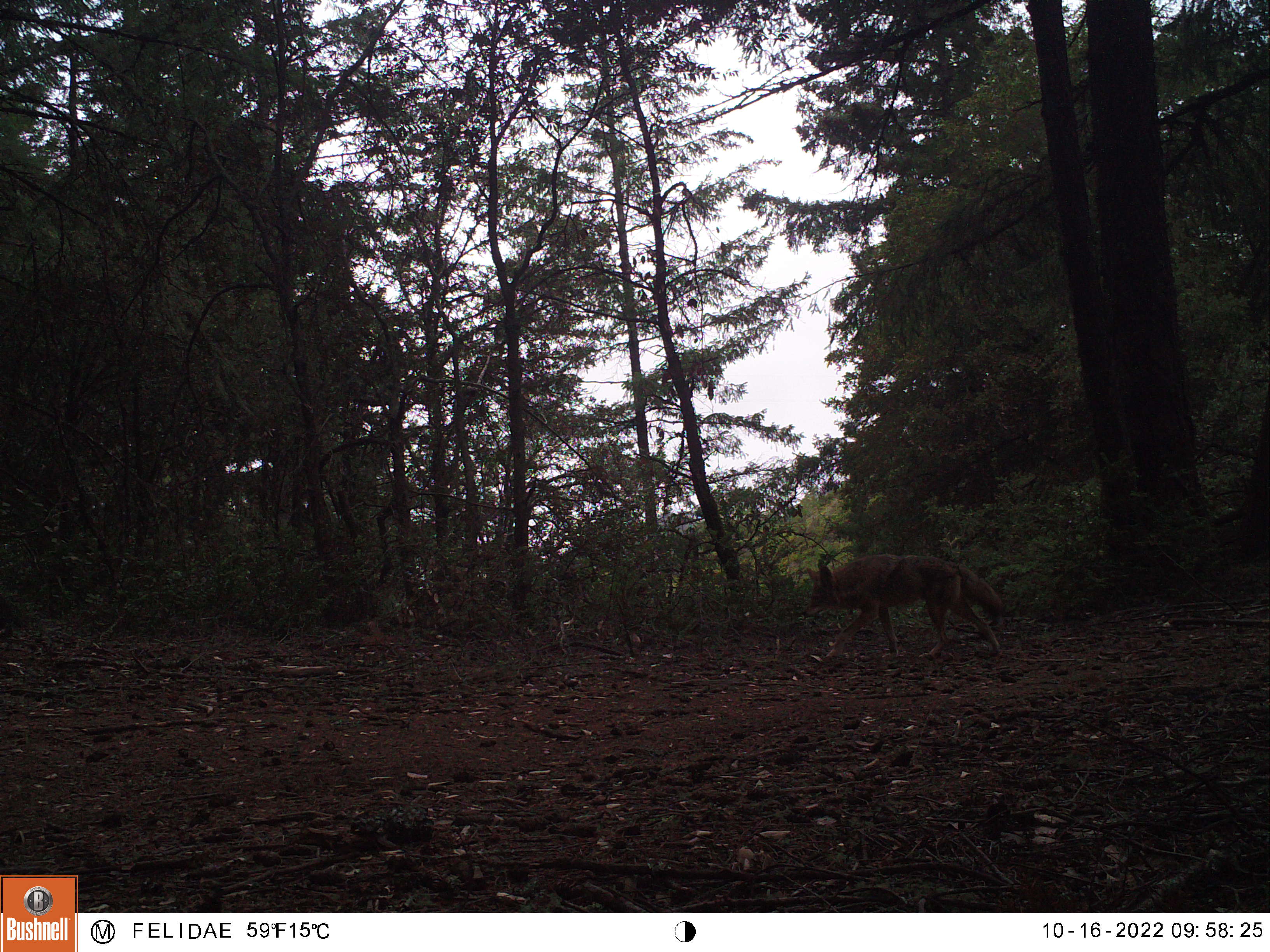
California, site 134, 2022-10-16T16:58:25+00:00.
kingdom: Animalia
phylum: Chordata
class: Mammalia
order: Carnivora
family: Canidae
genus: Canis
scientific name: Canis latrans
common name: coyote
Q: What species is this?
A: Coyote (Canis latrans).